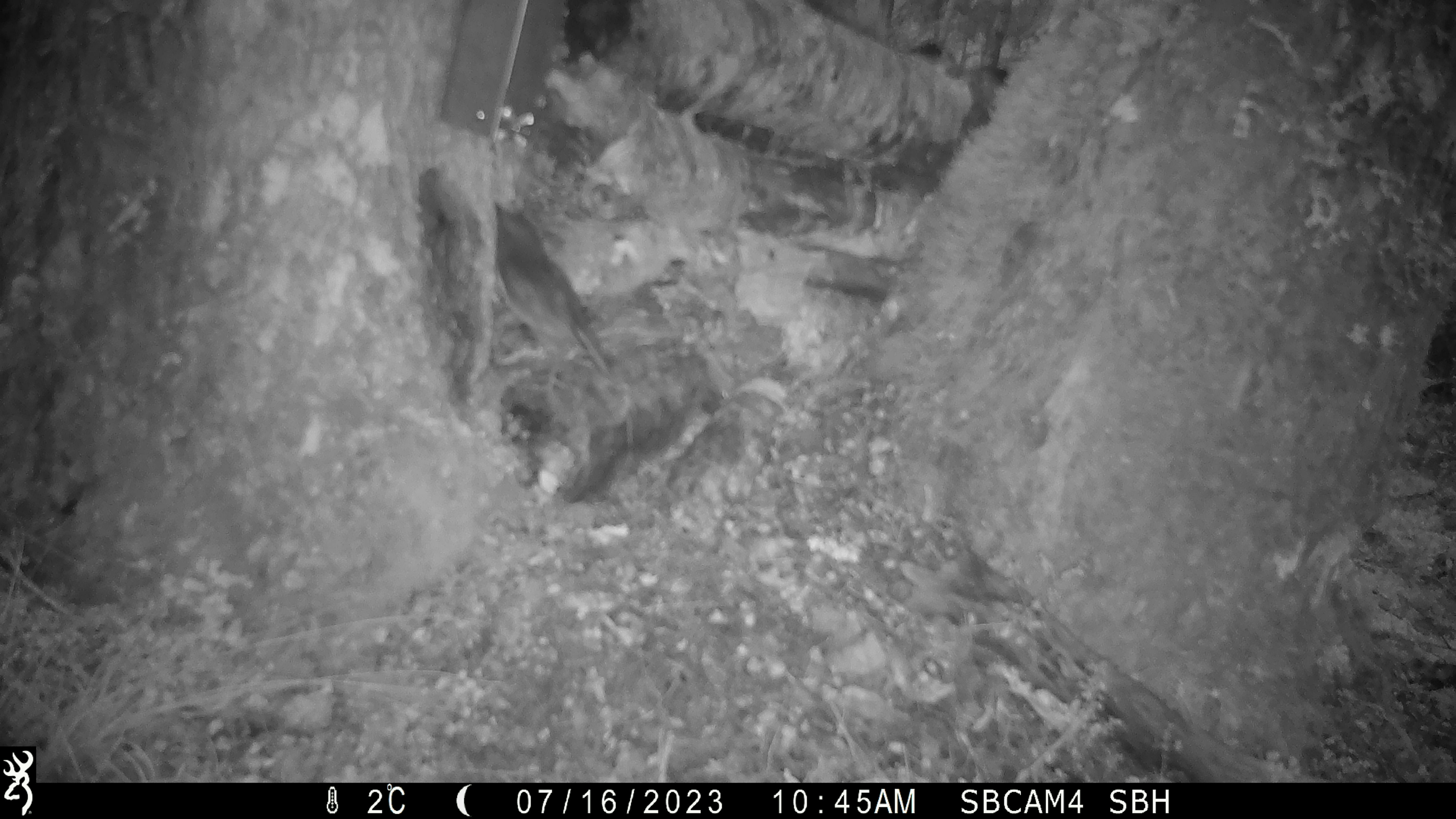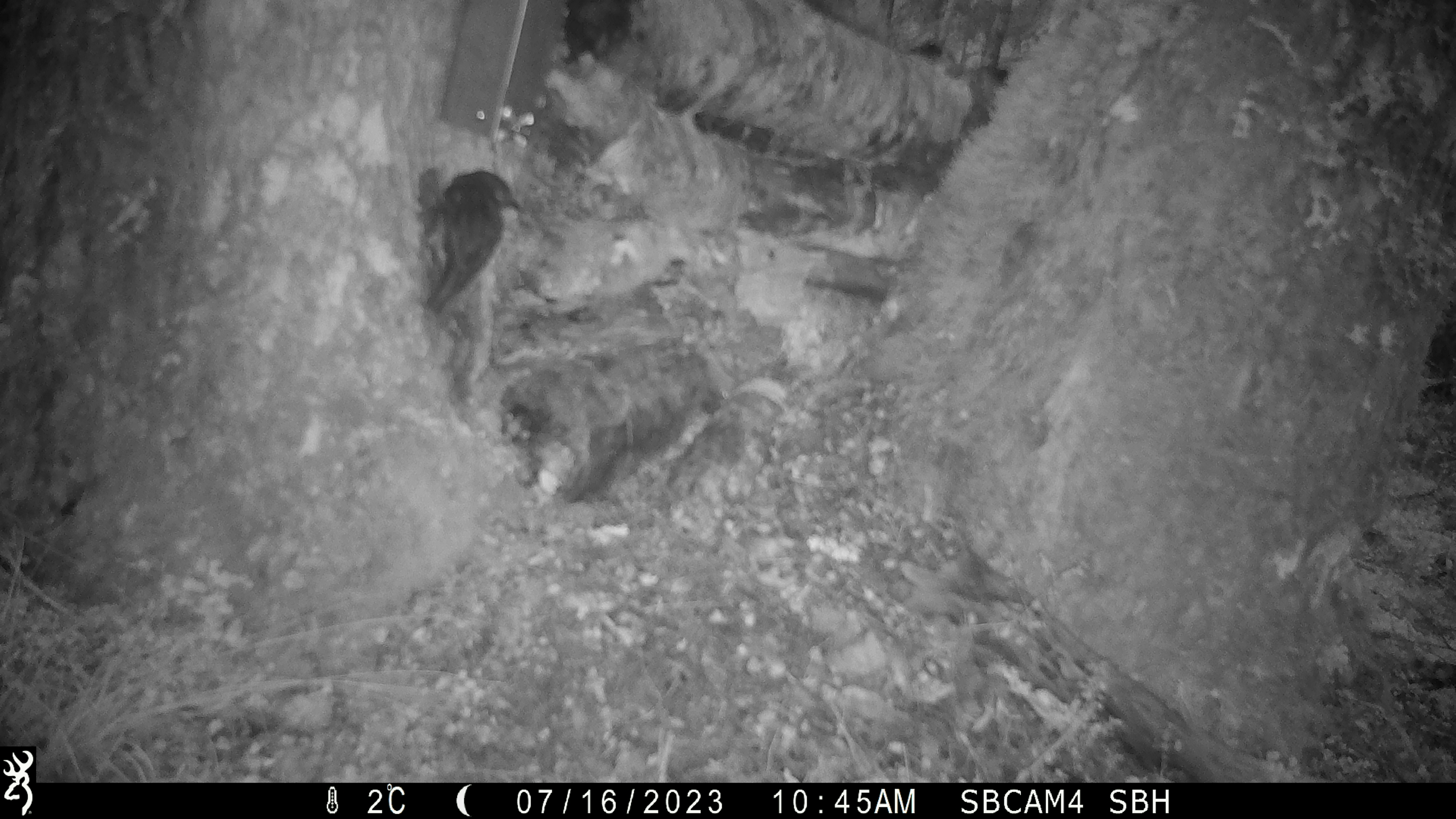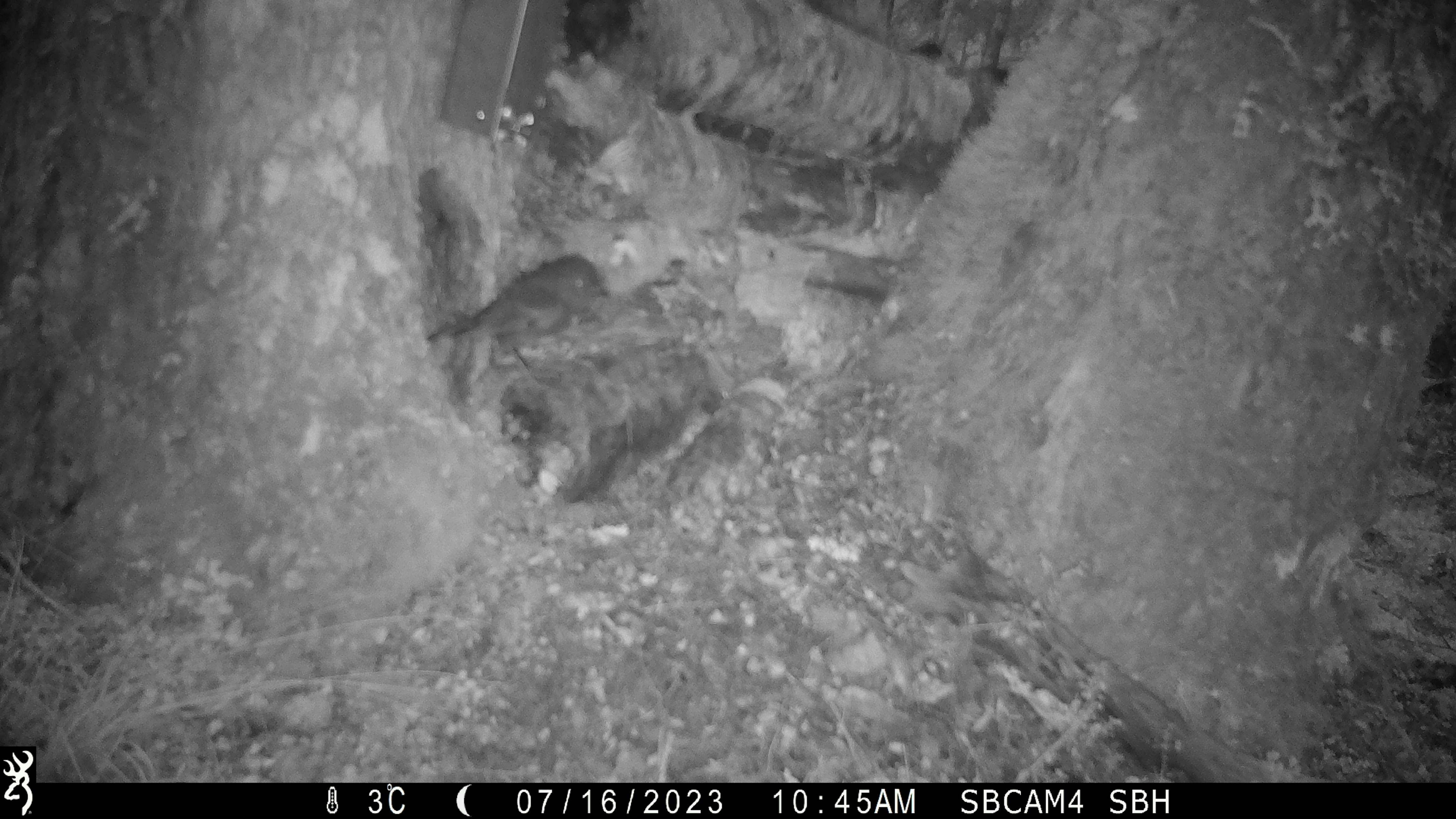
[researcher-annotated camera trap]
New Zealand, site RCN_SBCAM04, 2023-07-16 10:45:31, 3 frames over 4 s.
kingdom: Animalia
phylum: Chordata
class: Aves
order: Passeriformes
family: Petroicidae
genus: Petroica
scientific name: Petroica australis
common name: new zealand robin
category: robin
Robin (new zealand robin) (Petroica australis).